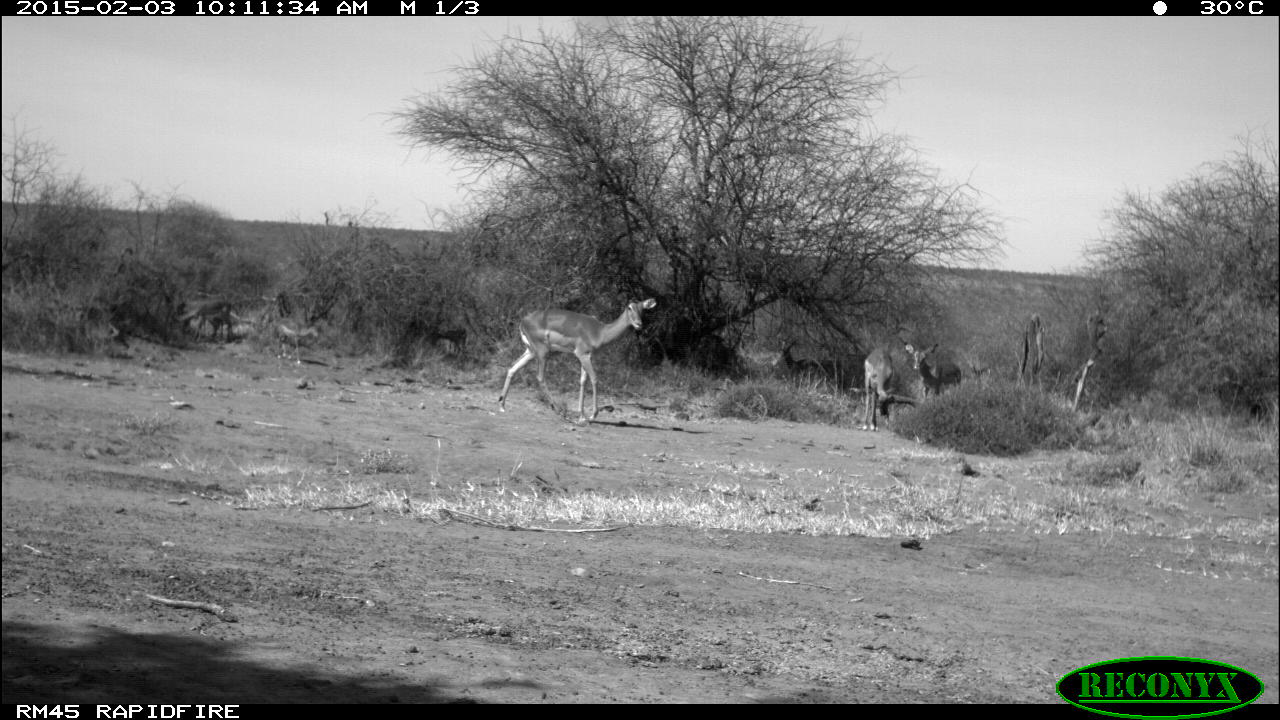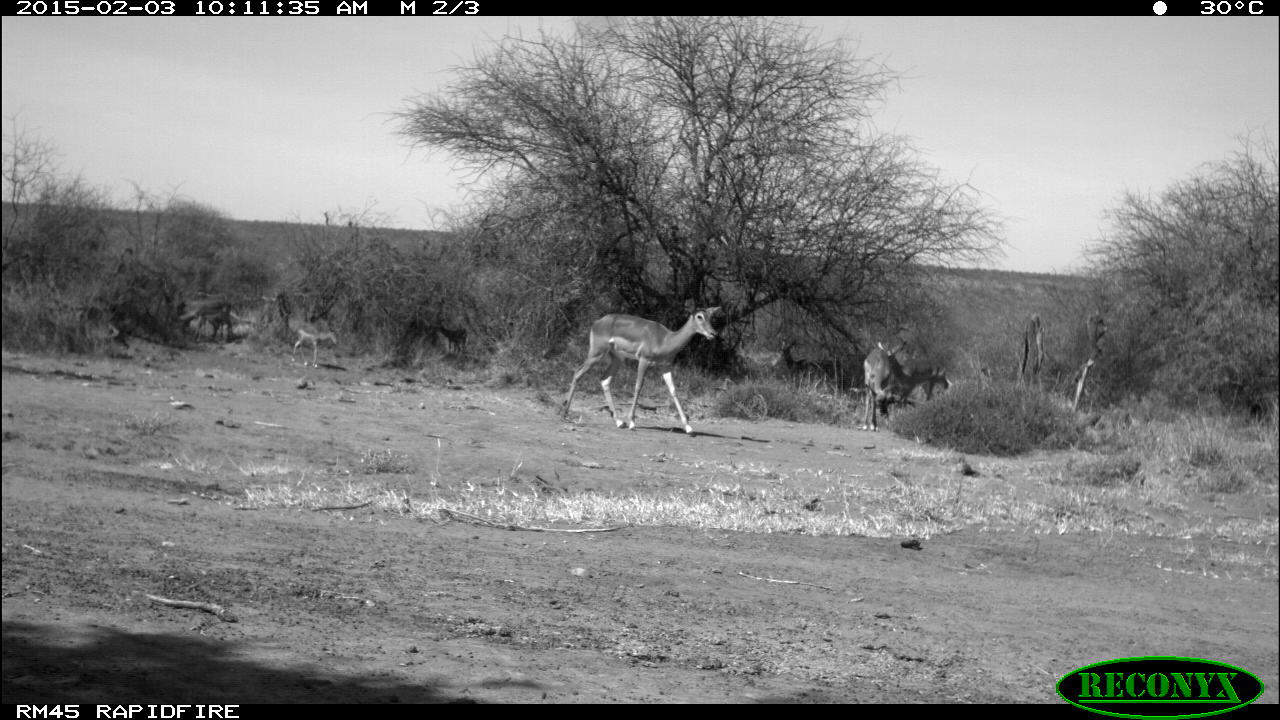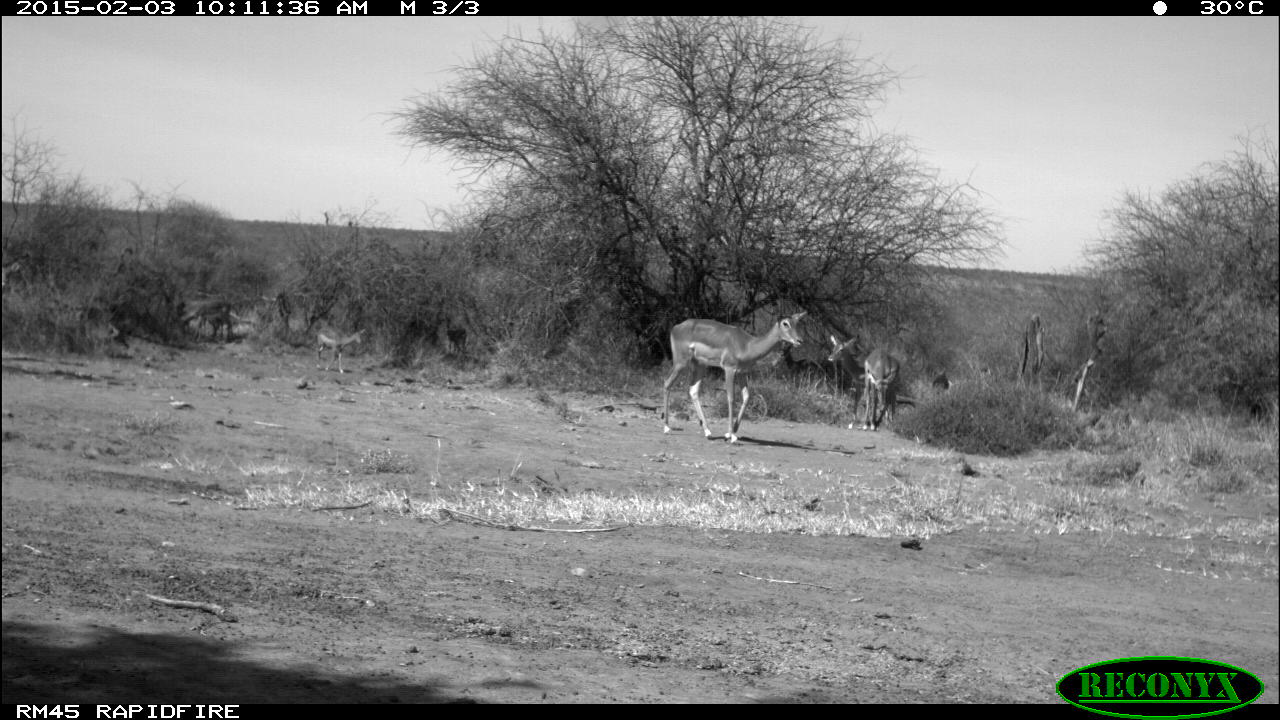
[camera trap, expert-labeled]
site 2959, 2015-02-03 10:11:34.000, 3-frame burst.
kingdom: Animalia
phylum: Chordata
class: Mammalia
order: Artiodactyla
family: Bovidae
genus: Aepyceros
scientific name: Aepyceros melampus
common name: impala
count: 6